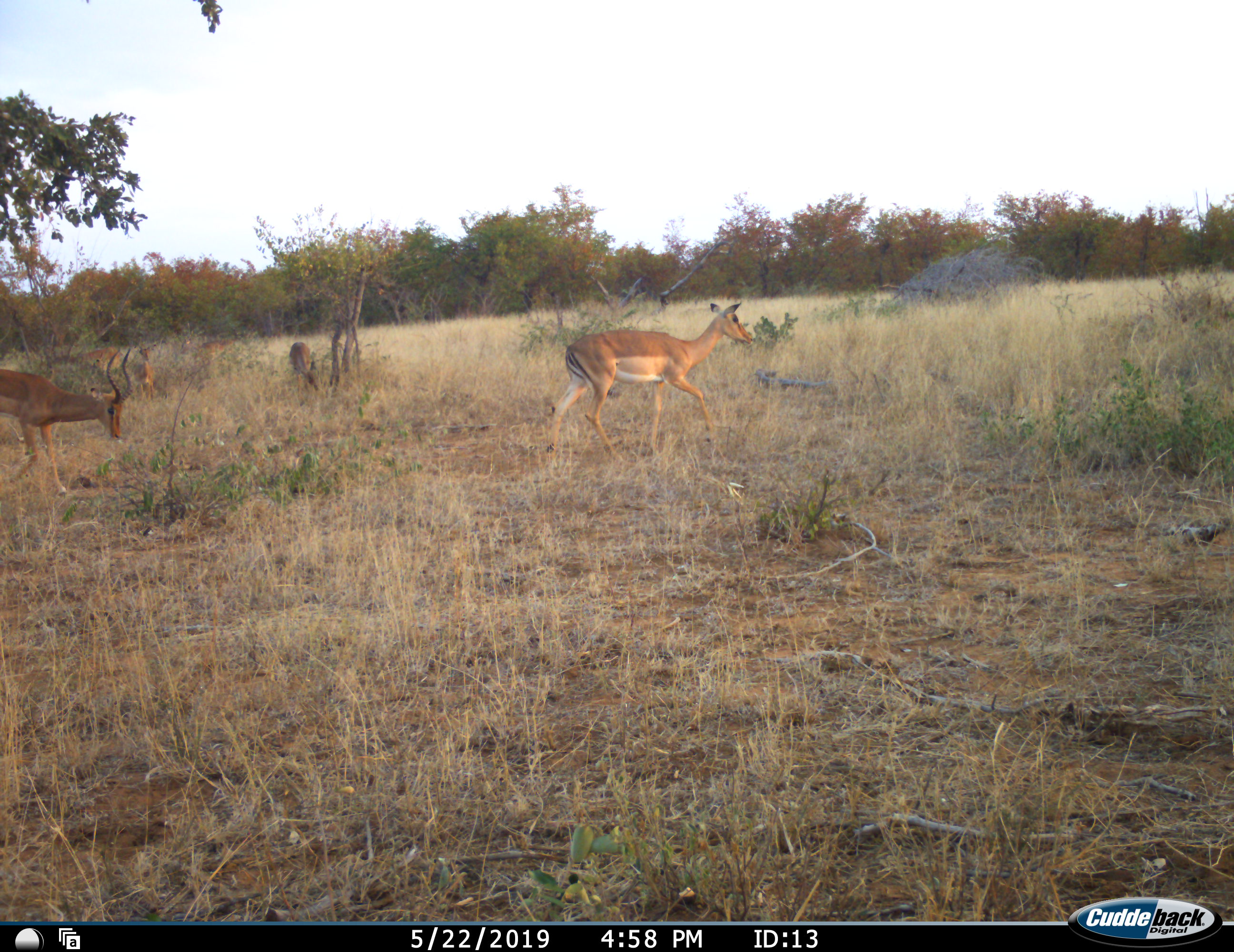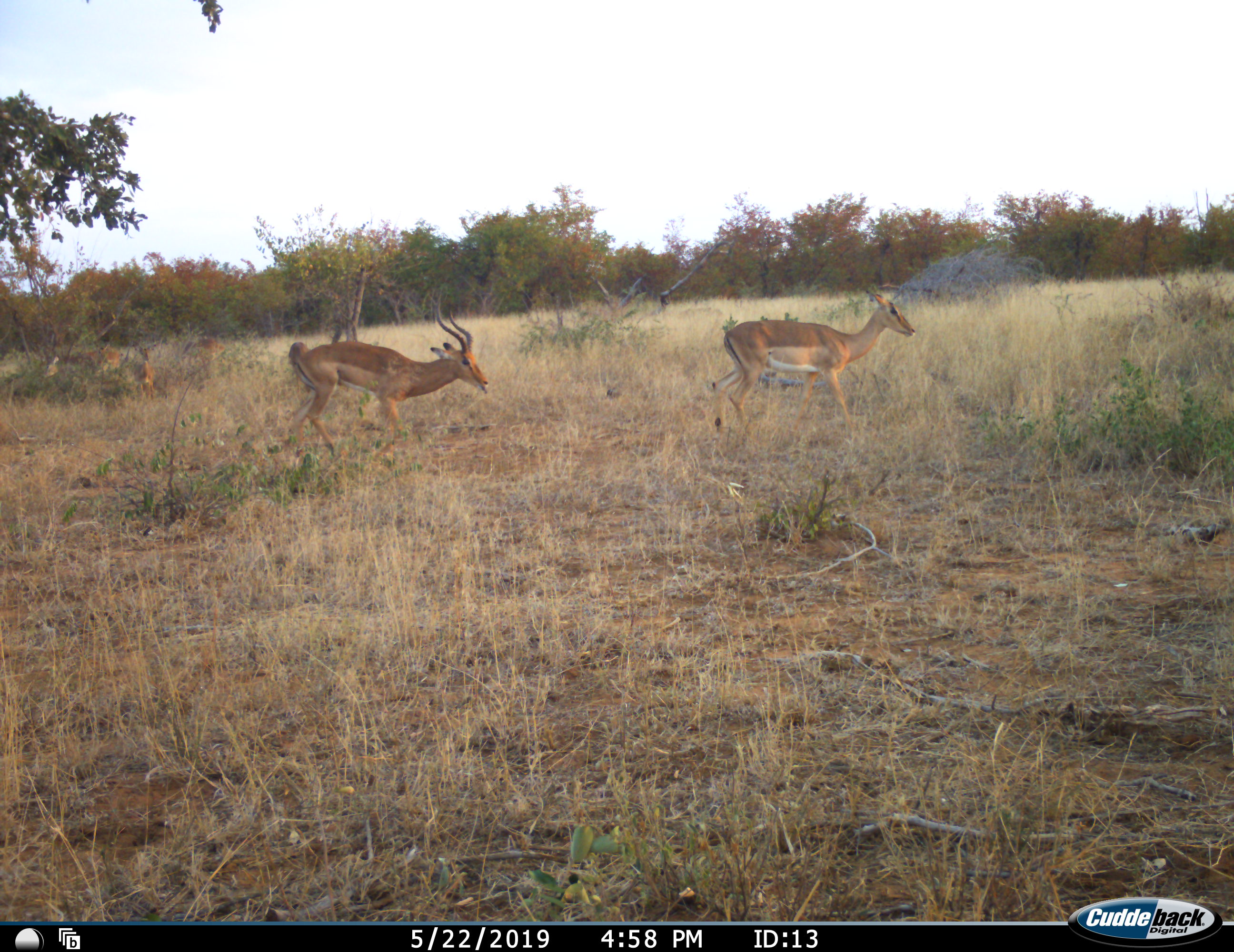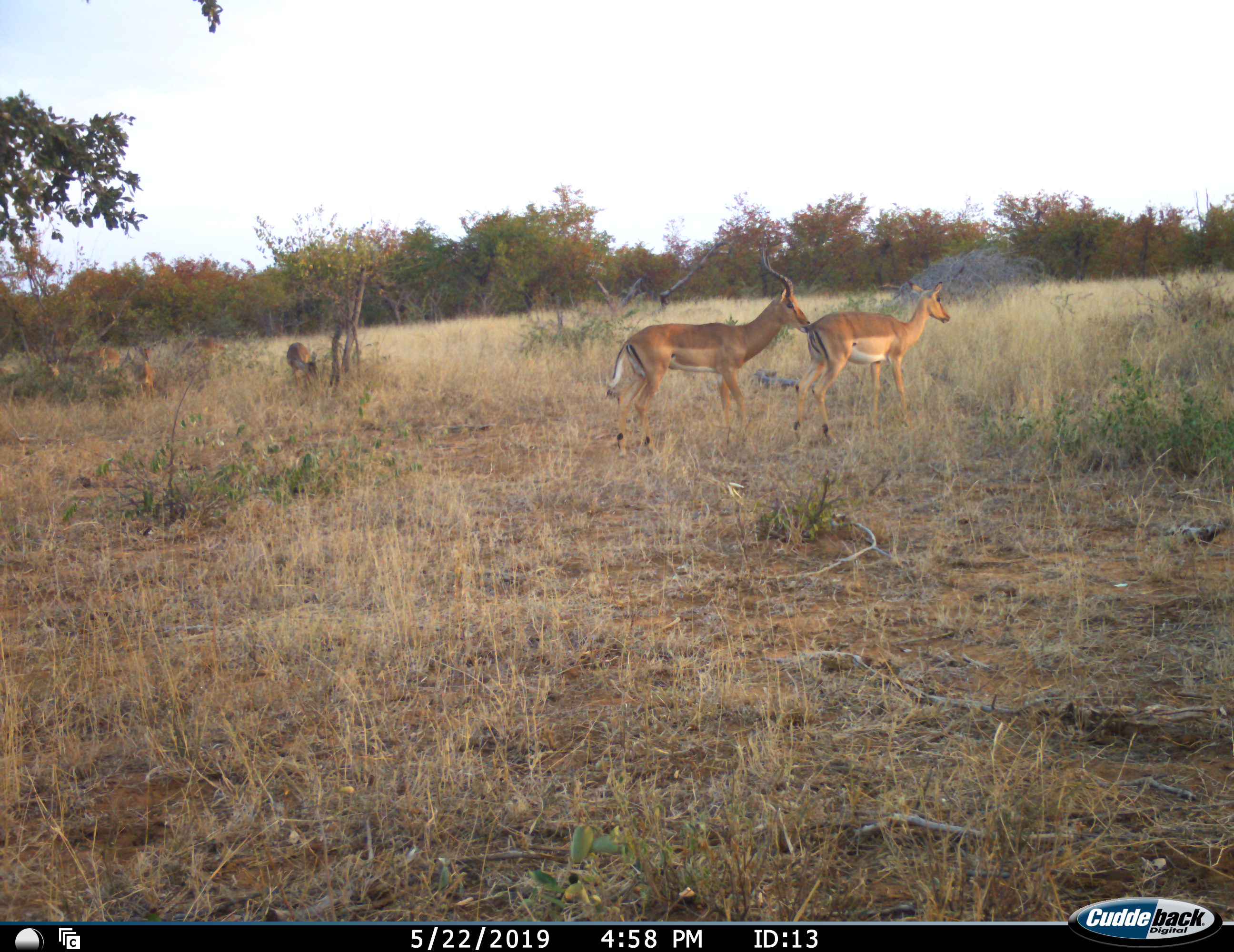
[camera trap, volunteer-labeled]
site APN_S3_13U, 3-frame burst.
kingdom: Animalia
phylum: Chordata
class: Mammalia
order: Artiodactyla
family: Bovidae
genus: Aepyceros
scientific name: Aepyceros melampus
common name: impala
Impala (Aepyceros melampus), count 8. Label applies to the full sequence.